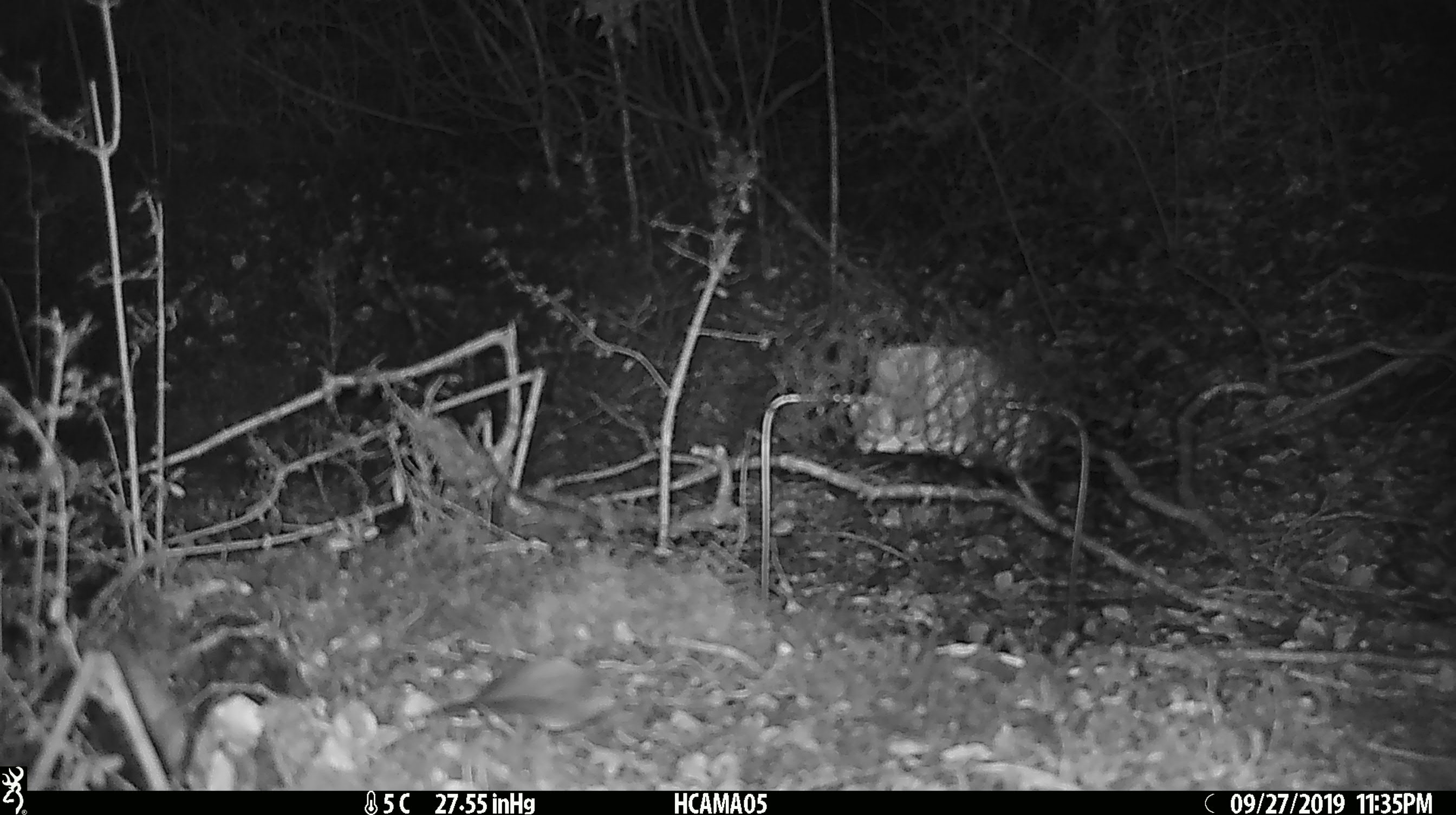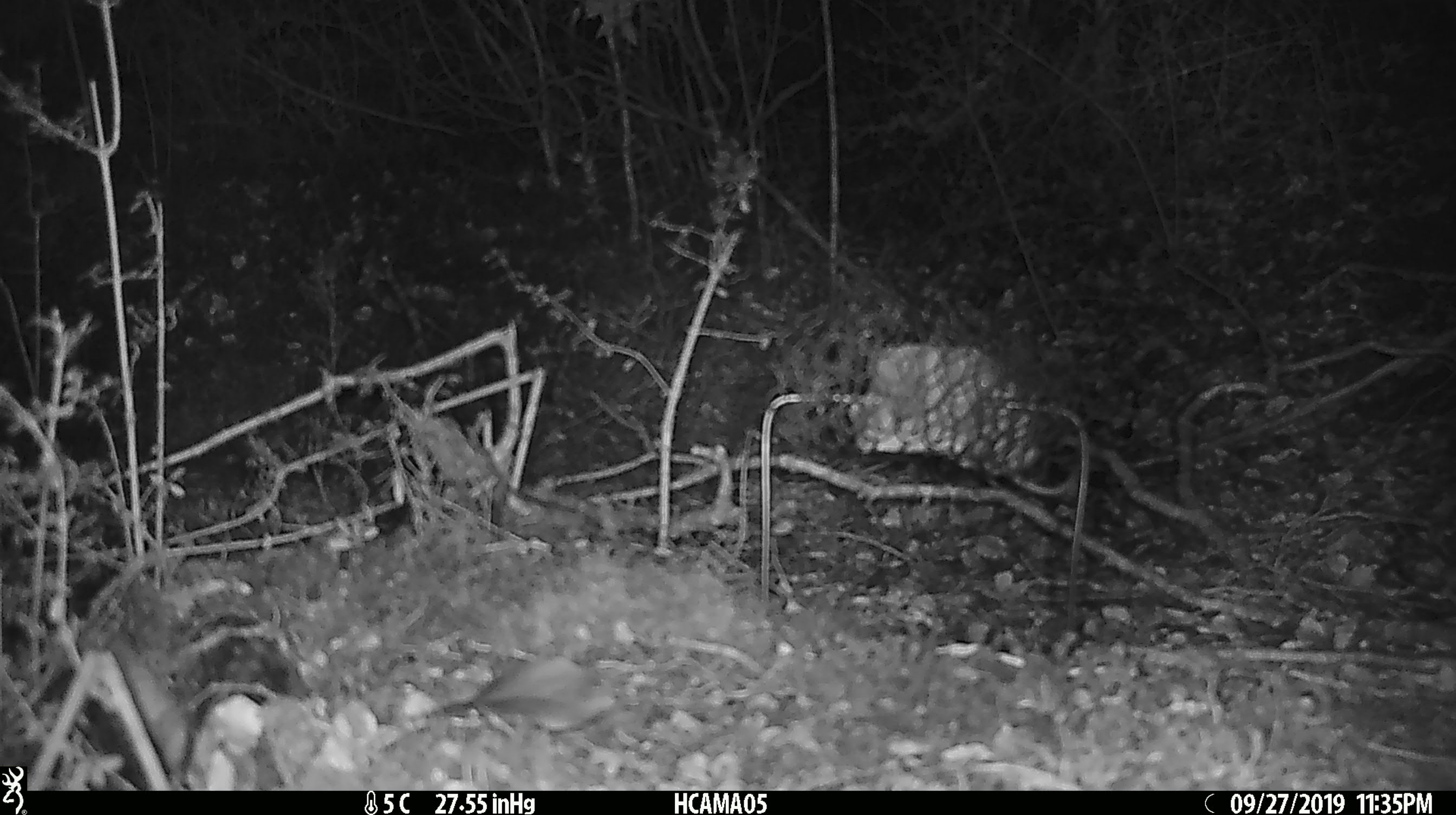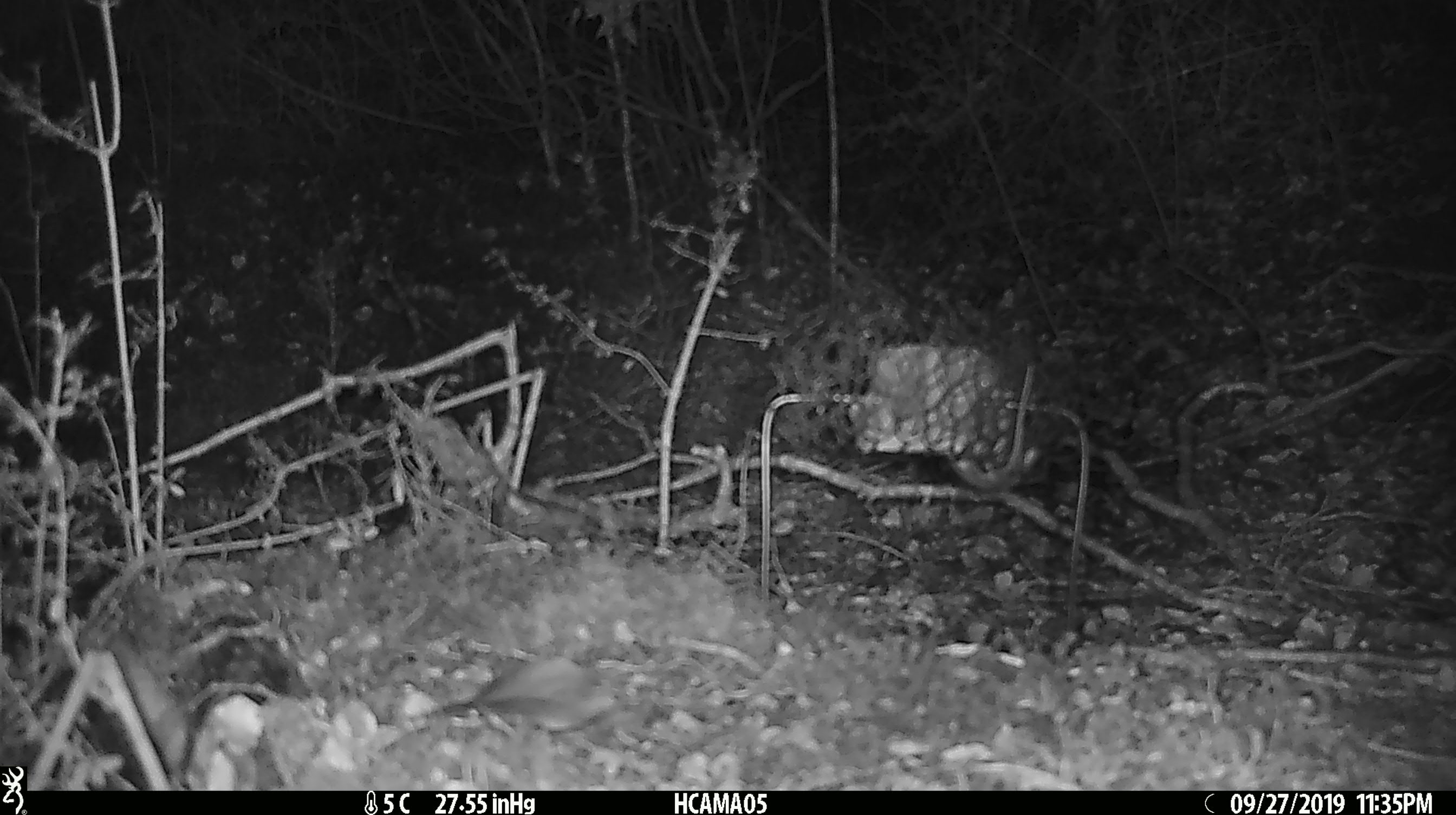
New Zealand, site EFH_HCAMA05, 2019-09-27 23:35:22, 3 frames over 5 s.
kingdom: Animalia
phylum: Chordata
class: Mammalia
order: Rodentia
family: Muridae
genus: Mus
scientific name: Mus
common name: mouse